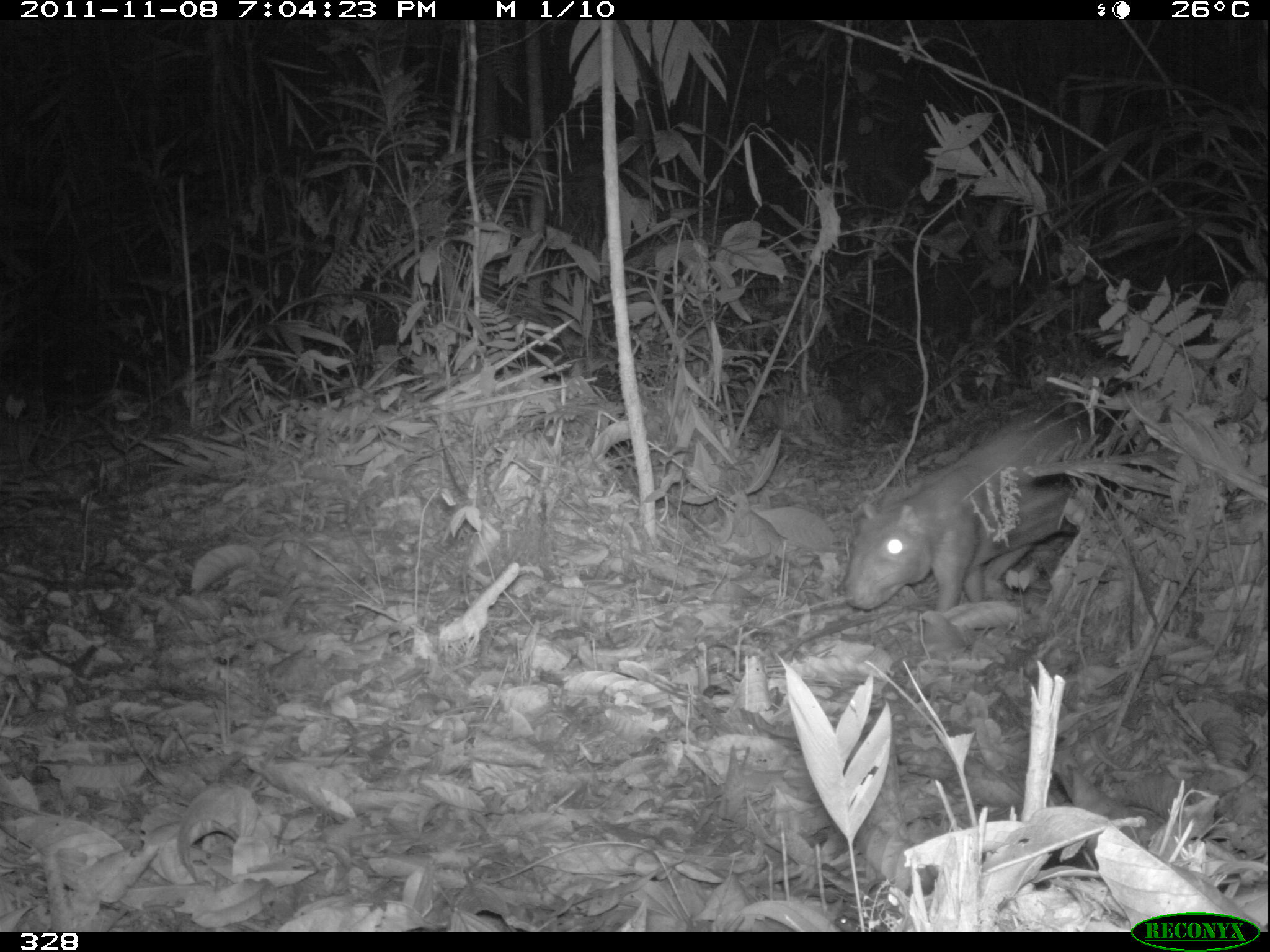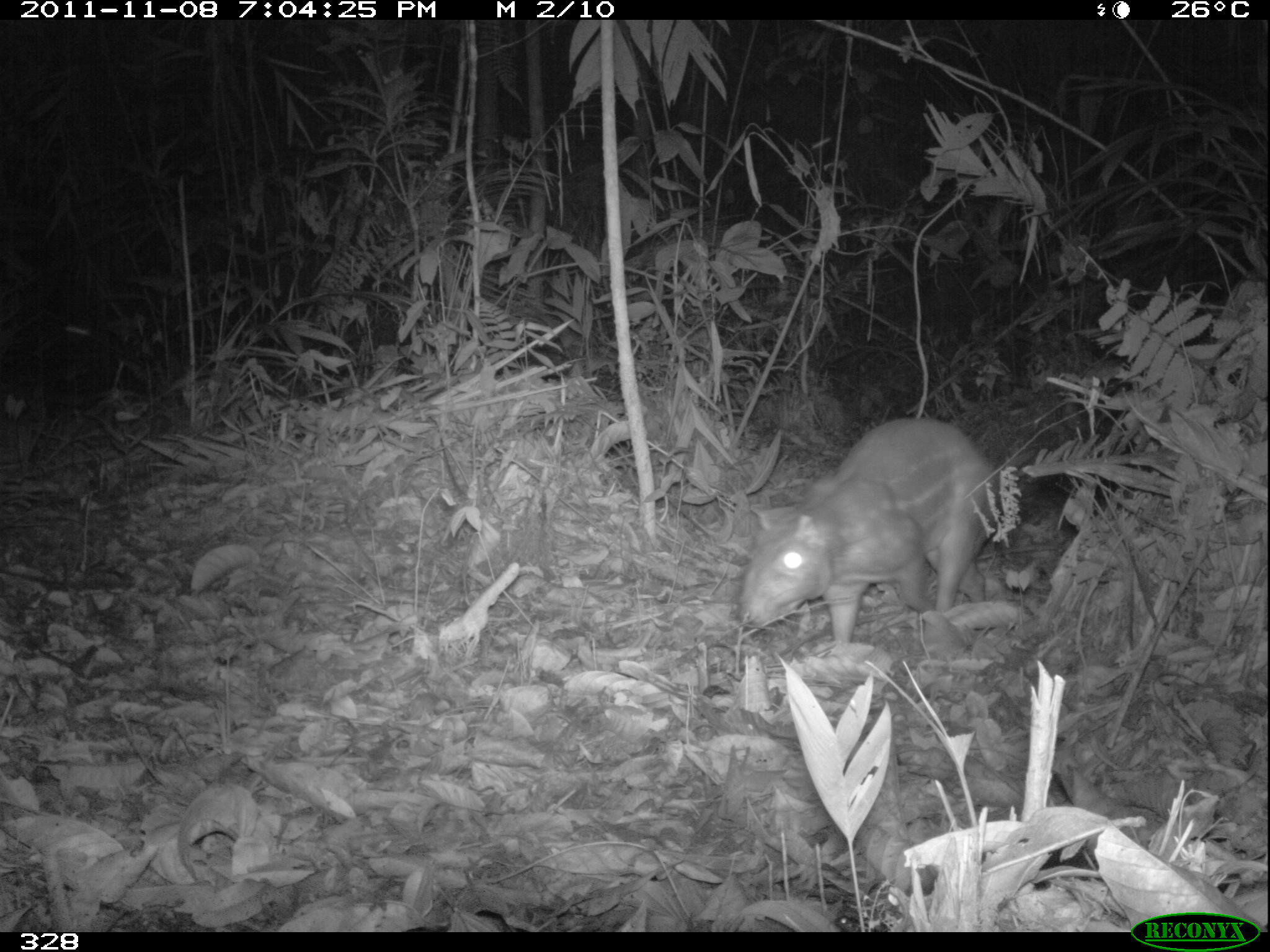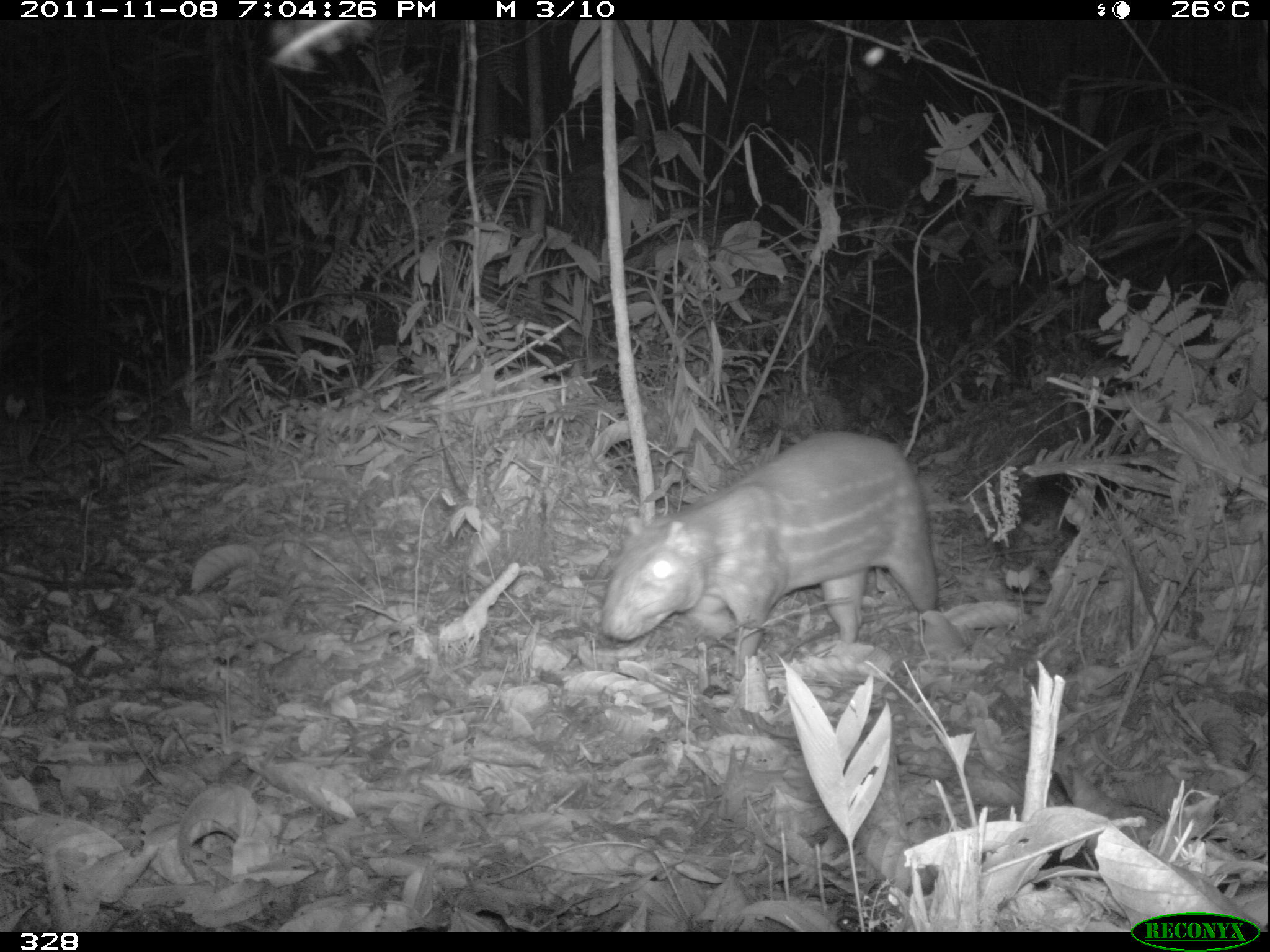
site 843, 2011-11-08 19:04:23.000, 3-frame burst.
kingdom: Animalia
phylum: Chordata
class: Mammalia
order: Rodentia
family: Cuniculidae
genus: Cuniculus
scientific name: Cuniculus paca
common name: spotted paca